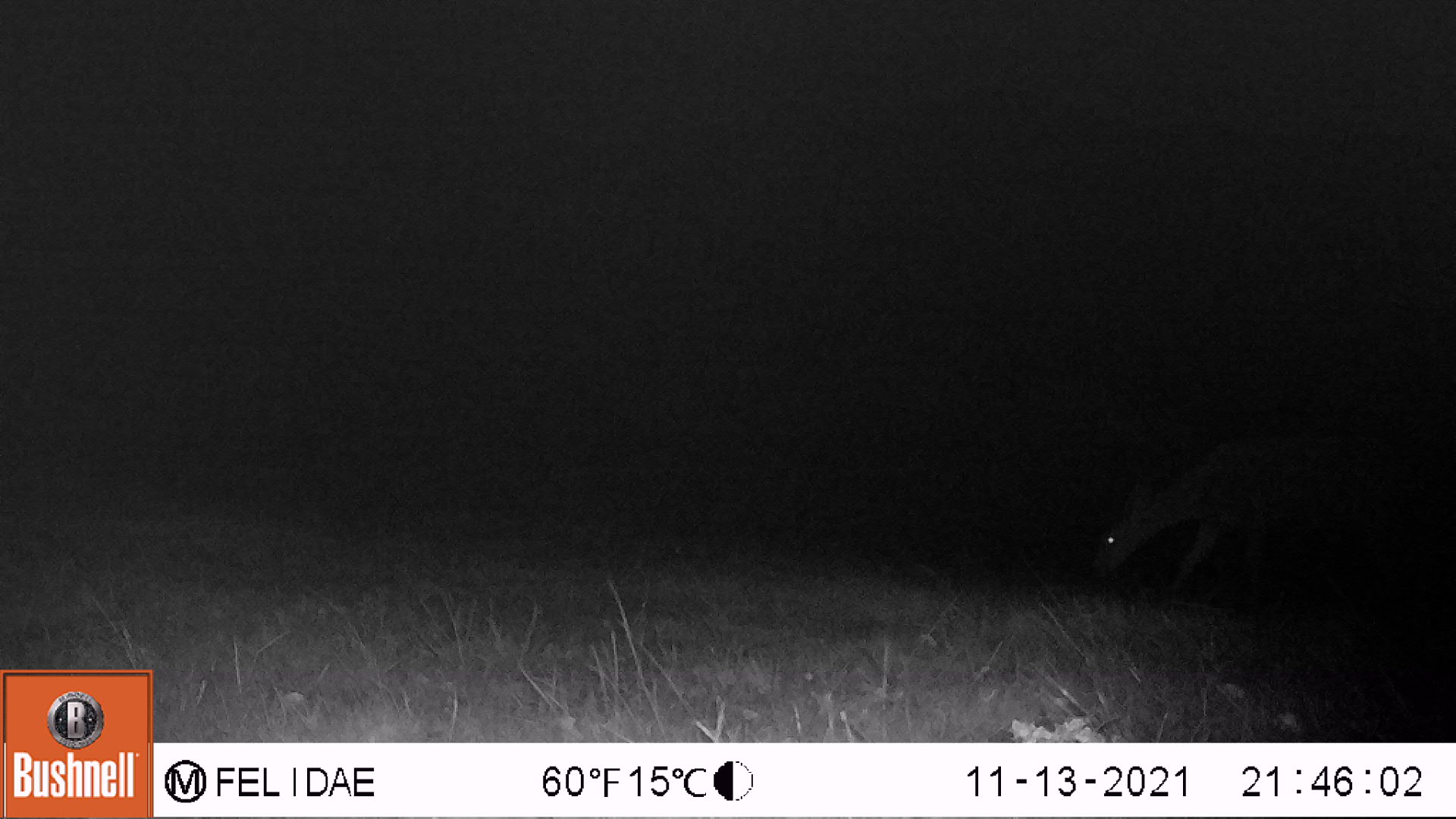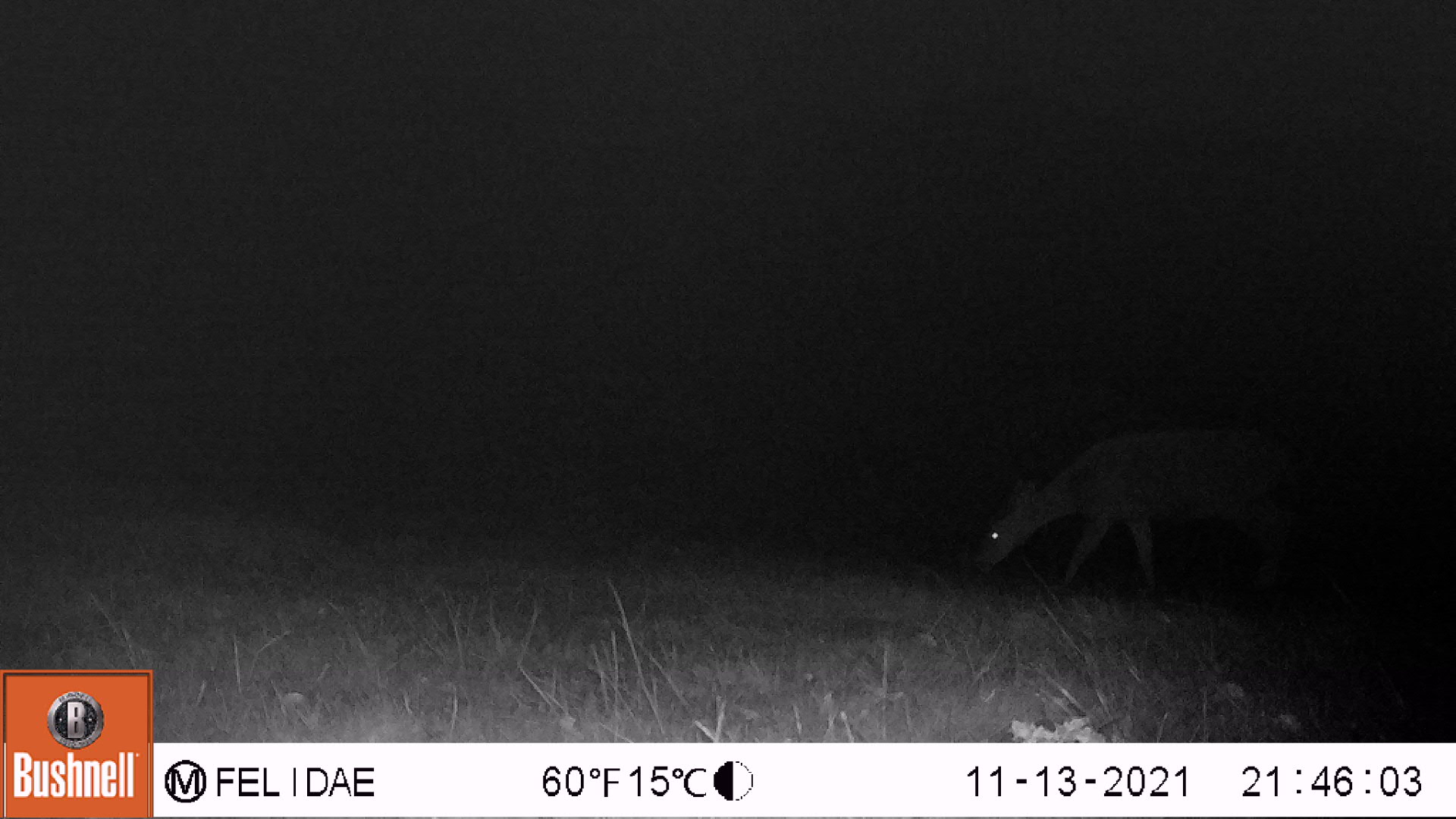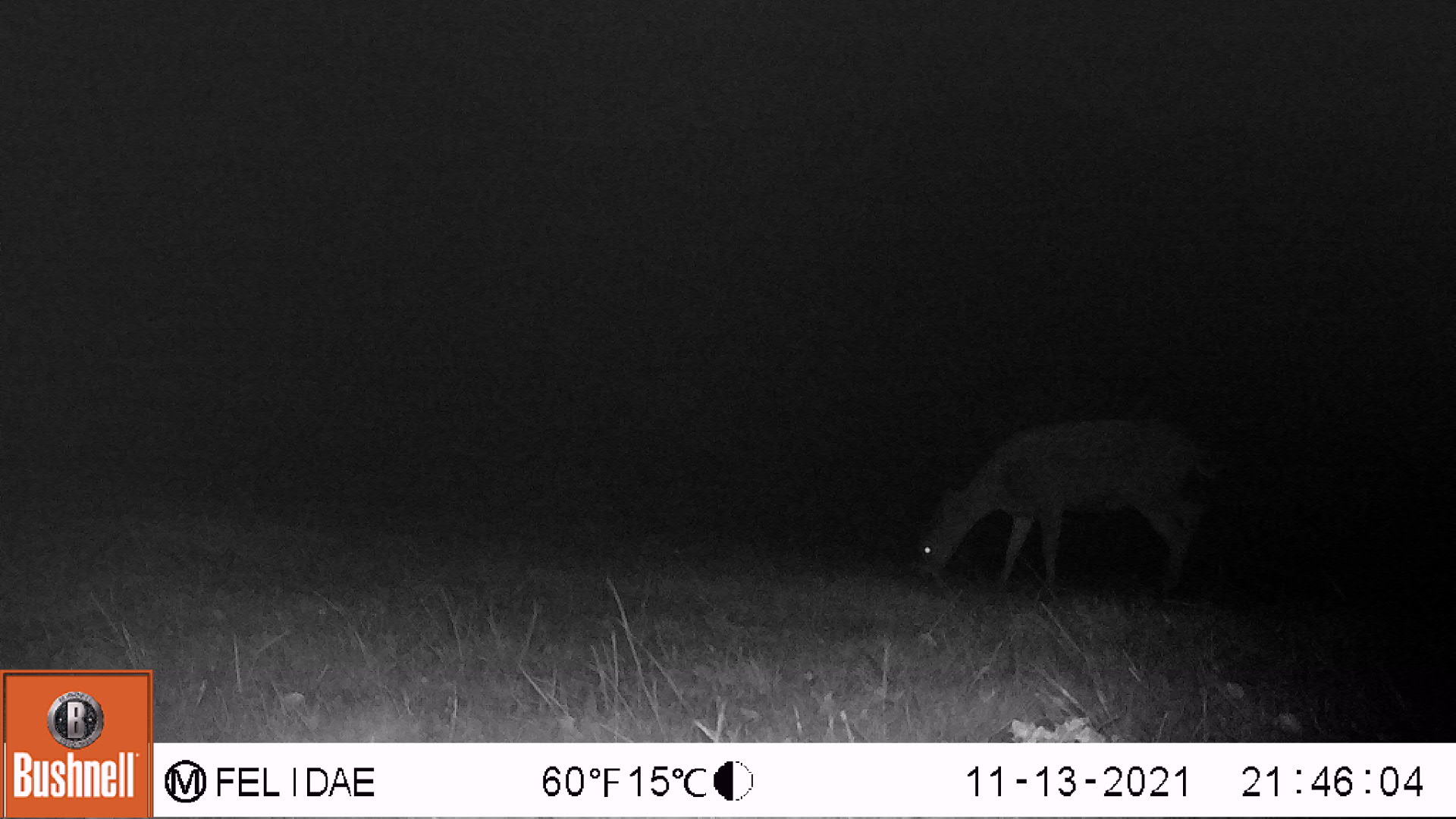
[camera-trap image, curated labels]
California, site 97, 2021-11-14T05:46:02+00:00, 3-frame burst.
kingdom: Animalia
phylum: Chordata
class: Mammalia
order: Artiodactyla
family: Cervidae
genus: Odocoileus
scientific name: Odocoileus hemionus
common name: mule deer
Mule deer (Odocoileus hemionus).